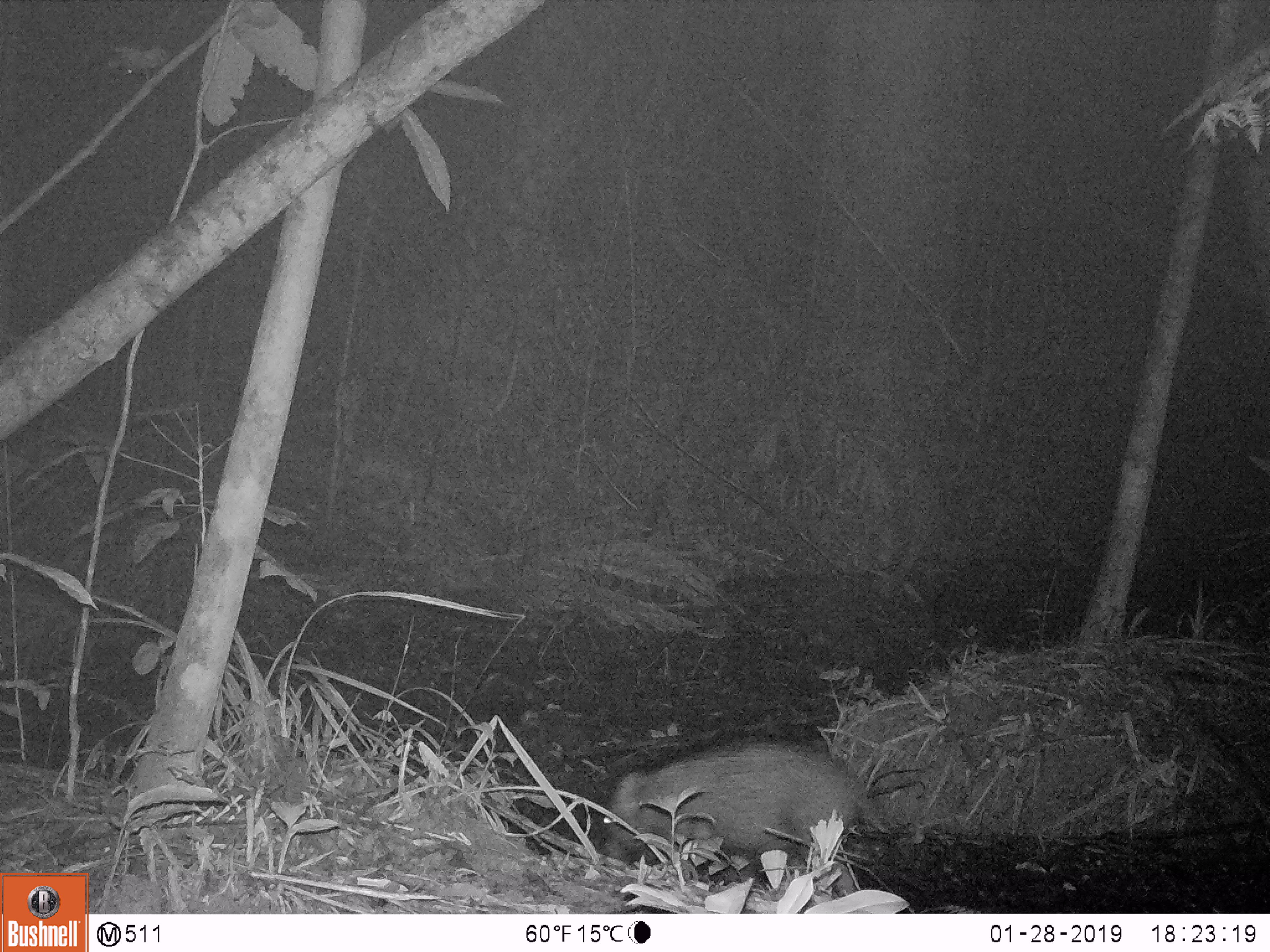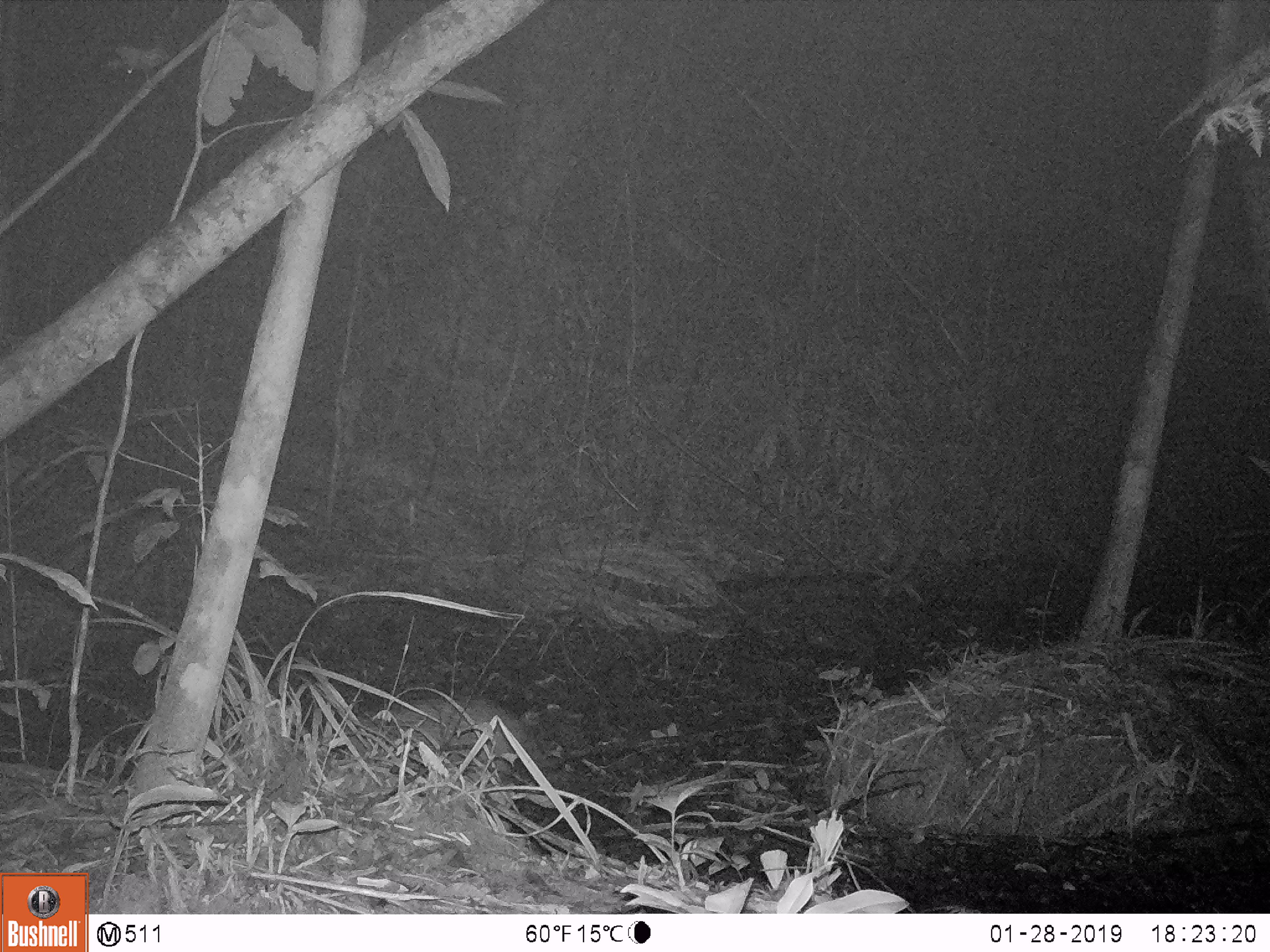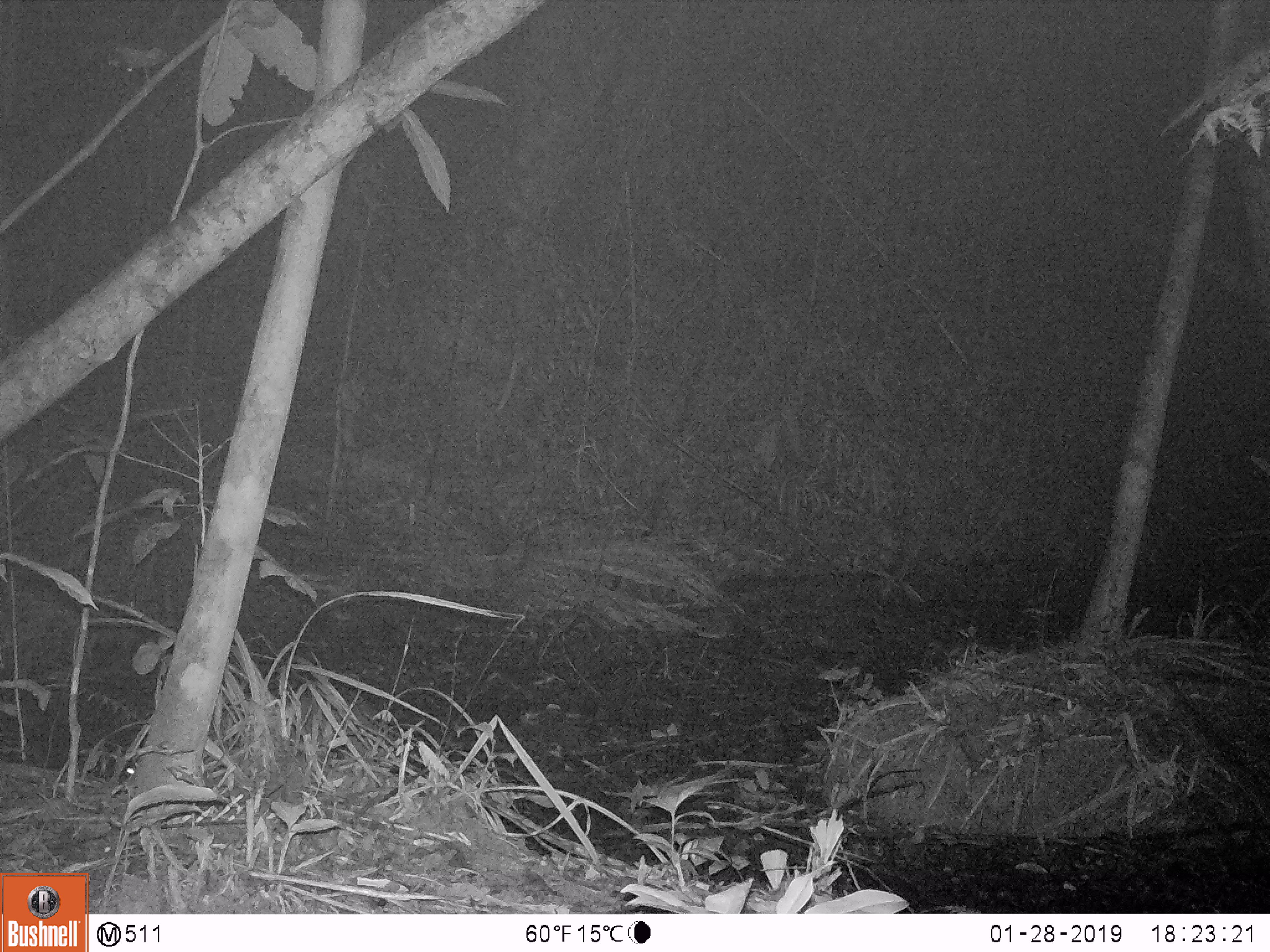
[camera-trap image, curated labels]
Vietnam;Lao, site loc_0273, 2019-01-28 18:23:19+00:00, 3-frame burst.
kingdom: Animalia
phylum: Chordata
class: Mammalia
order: Artiodactyla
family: Suidae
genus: Sus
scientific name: Sus scrofa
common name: eurasian wild pig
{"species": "eurasian wild pig (Sus scrofa)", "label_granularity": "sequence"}